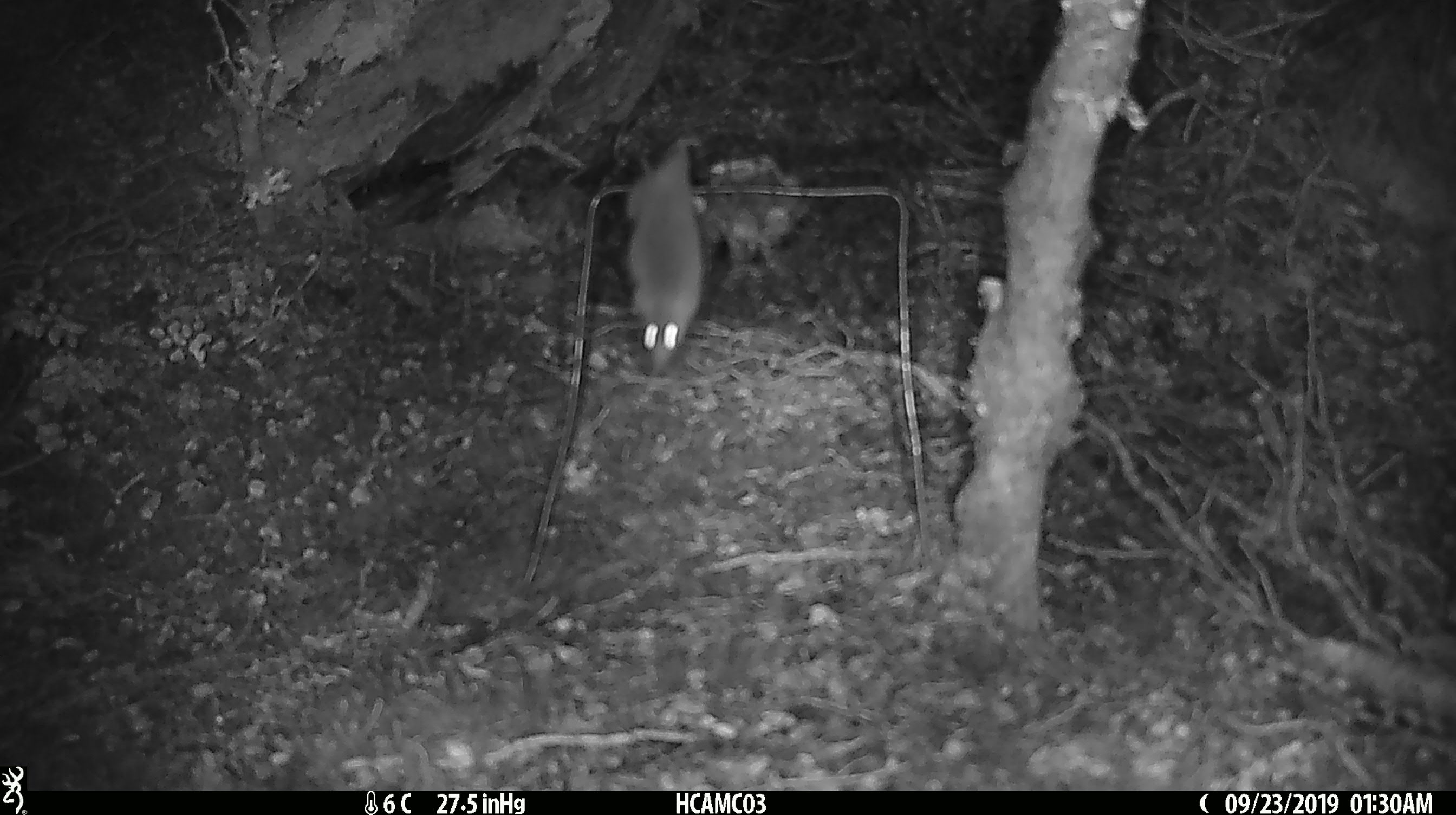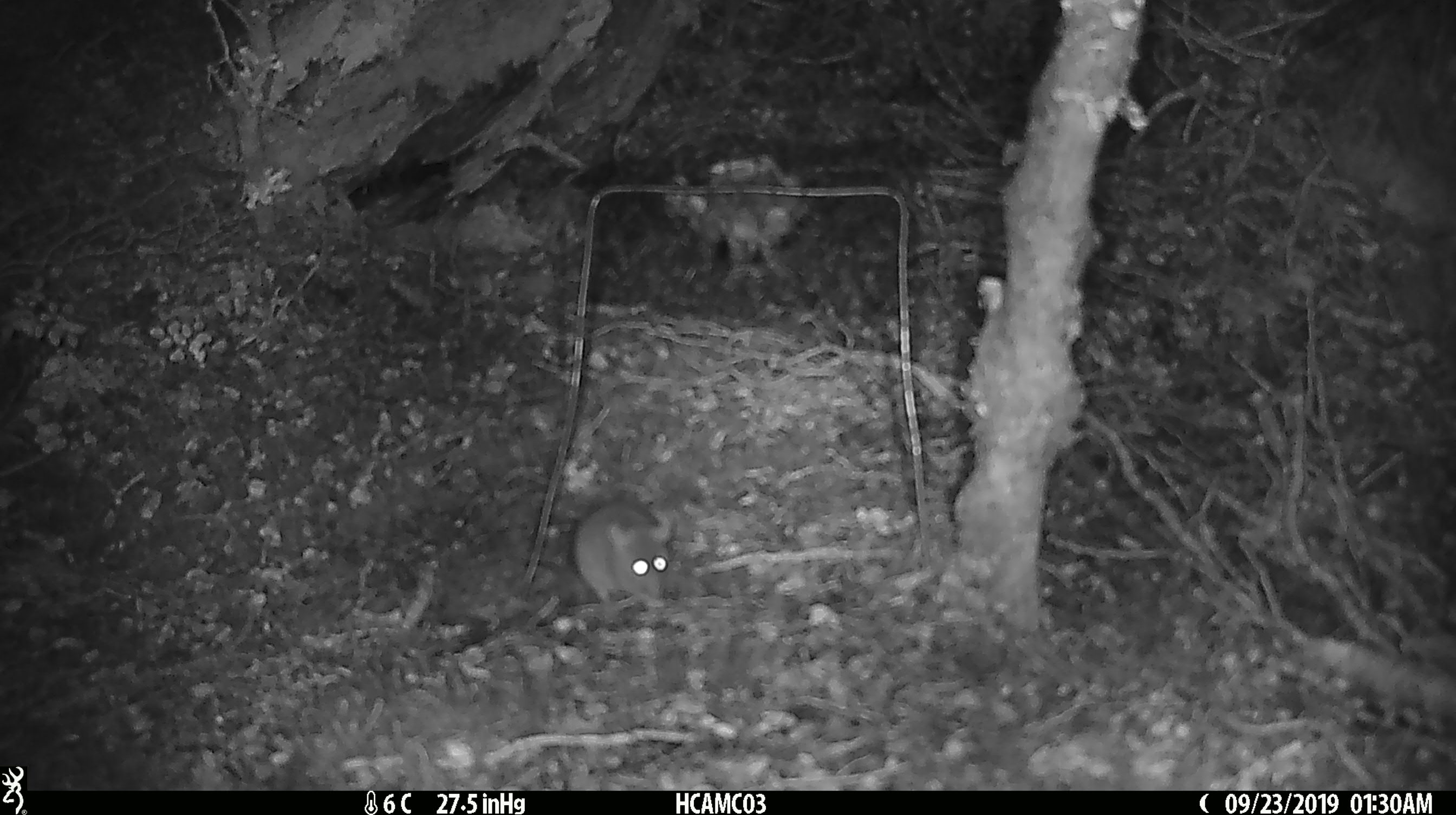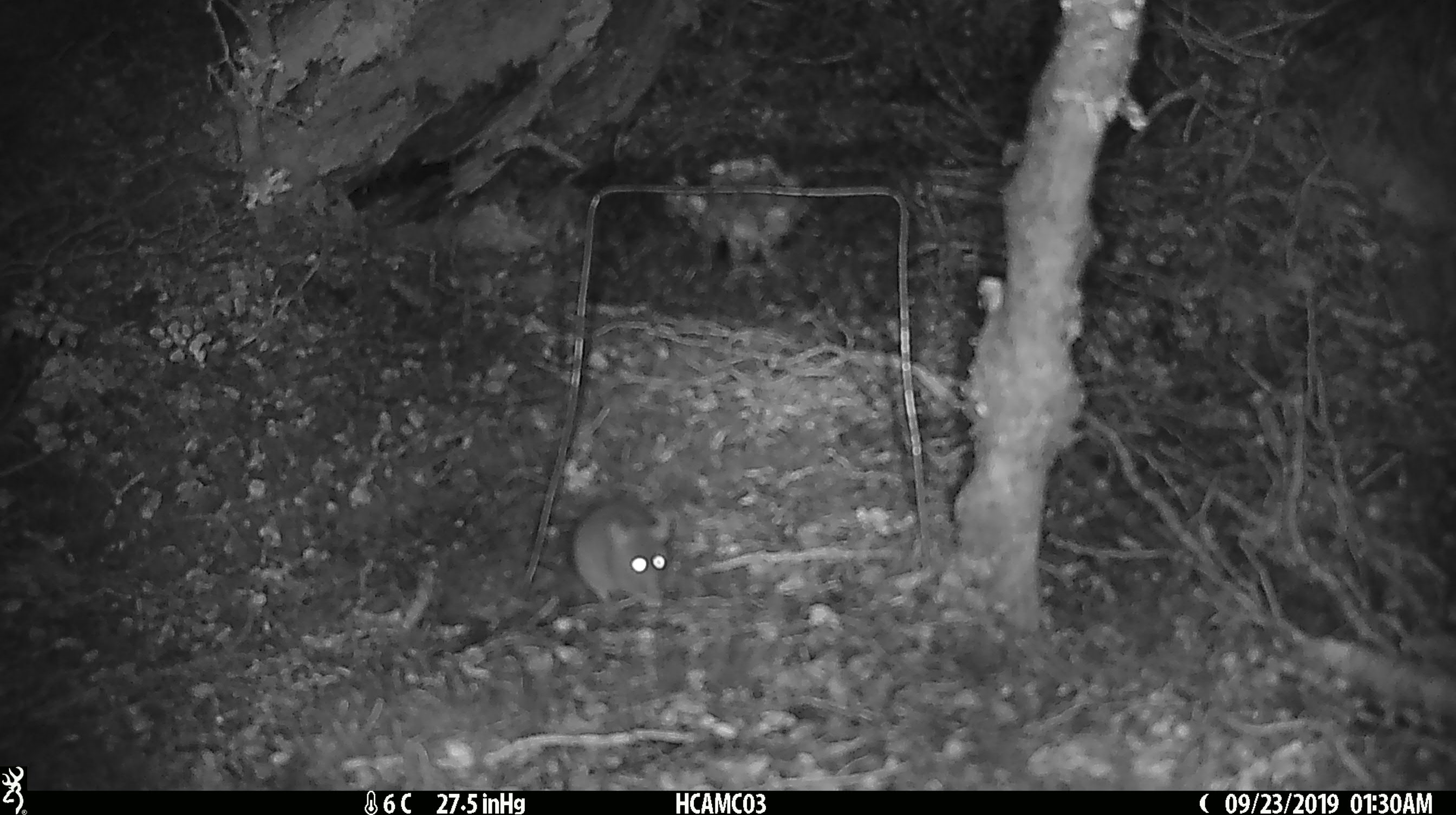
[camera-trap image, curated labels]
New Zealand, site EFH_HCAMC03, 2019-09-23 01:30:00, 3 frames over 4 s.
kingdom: Animalia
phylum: Chordata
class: Mammalia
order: Rodentia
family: Muridae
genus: Mus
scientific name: Mus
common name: mouse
Mouse (Mus).